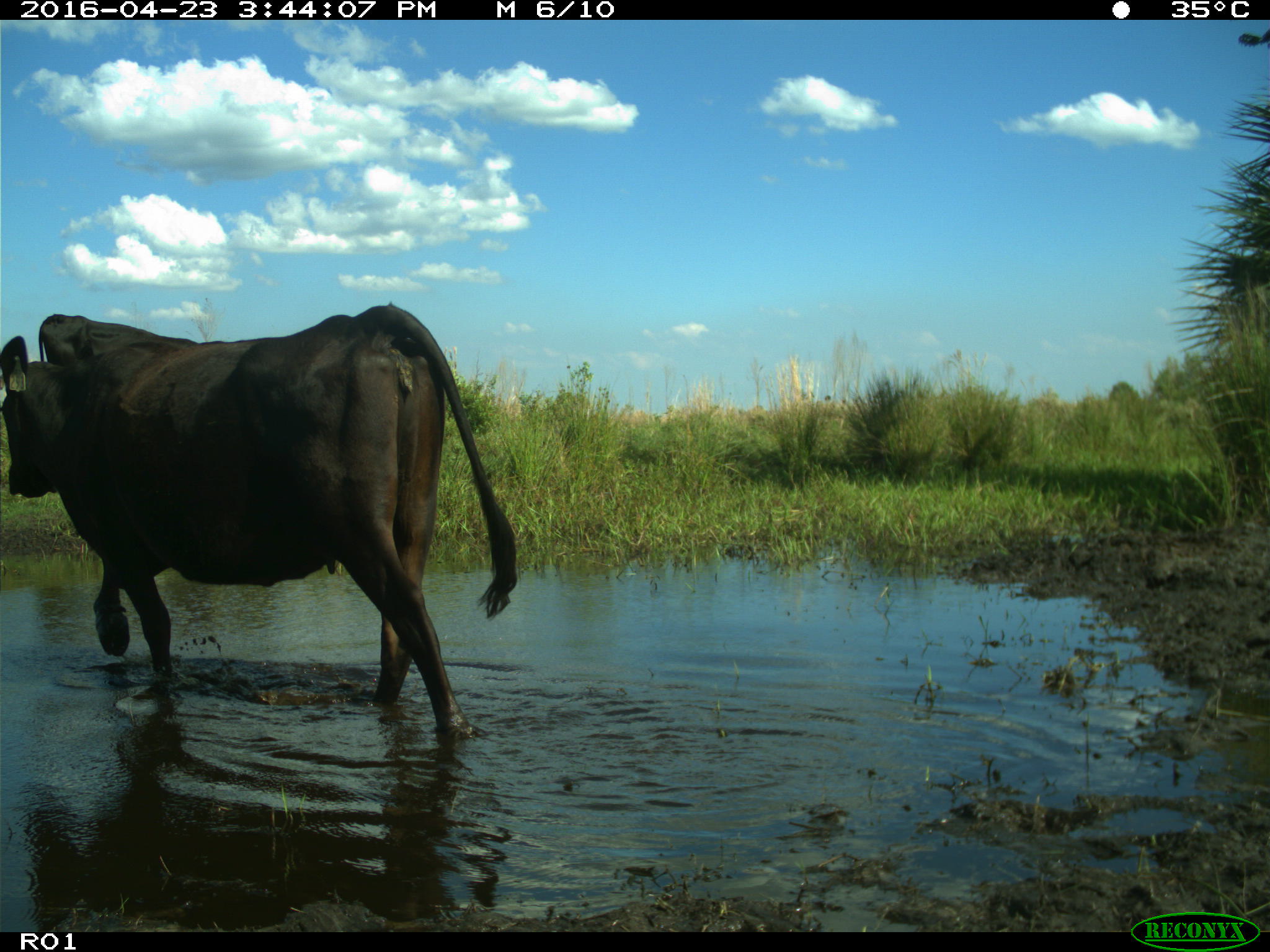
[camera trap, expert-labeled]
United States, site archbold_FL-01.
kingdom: Animalia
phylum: Chordata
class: Mammalia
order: Artiodactyla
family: Bovidae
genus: Bos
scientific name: Bos taurus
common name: domestic cow